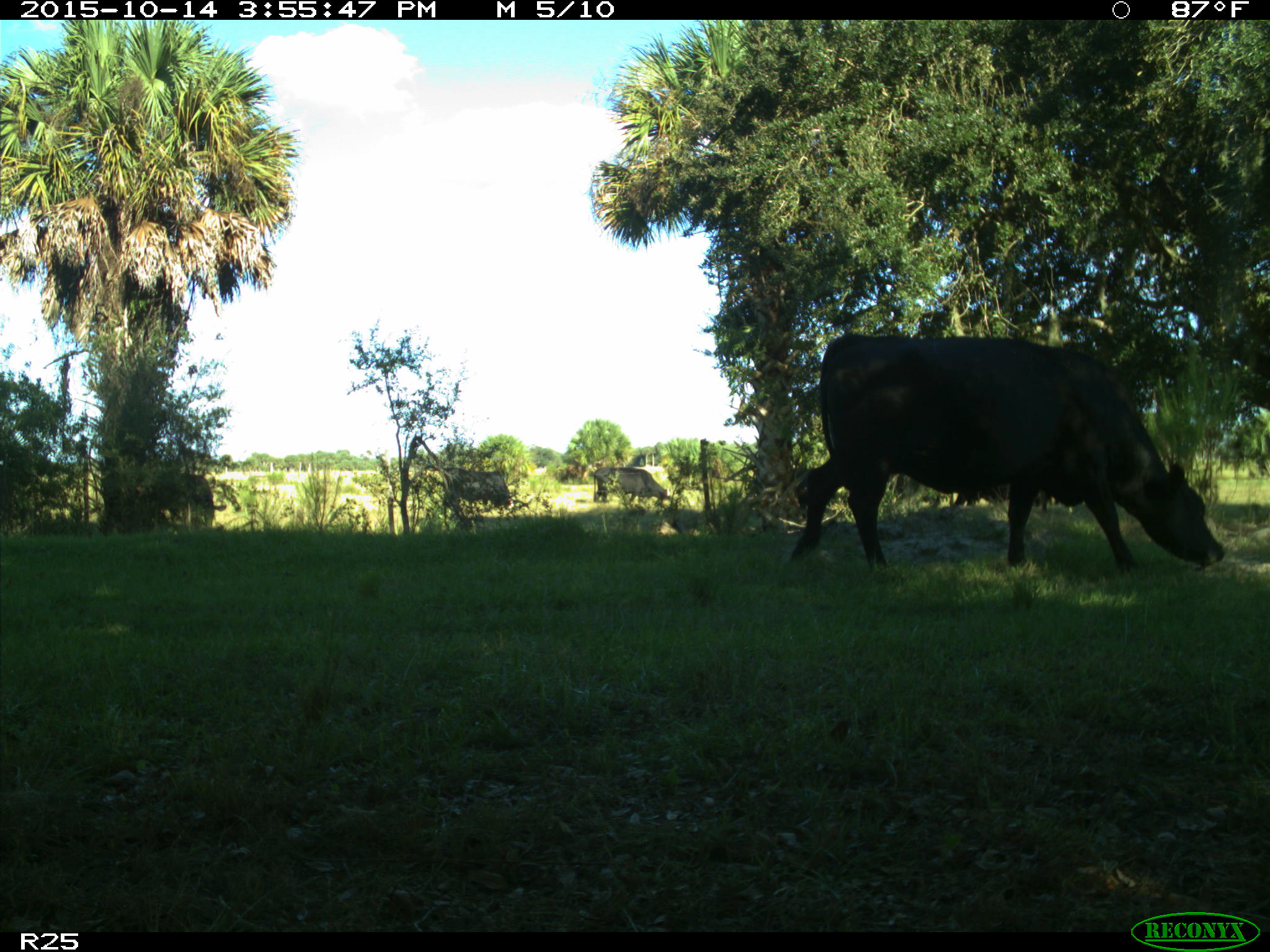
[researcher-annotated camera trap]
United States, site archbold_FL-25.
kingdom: Animalia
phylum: Chordata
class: Mammalia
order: Artiodactyla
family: Bovidae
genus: Bos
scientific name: Bos taurus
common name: domestic cow